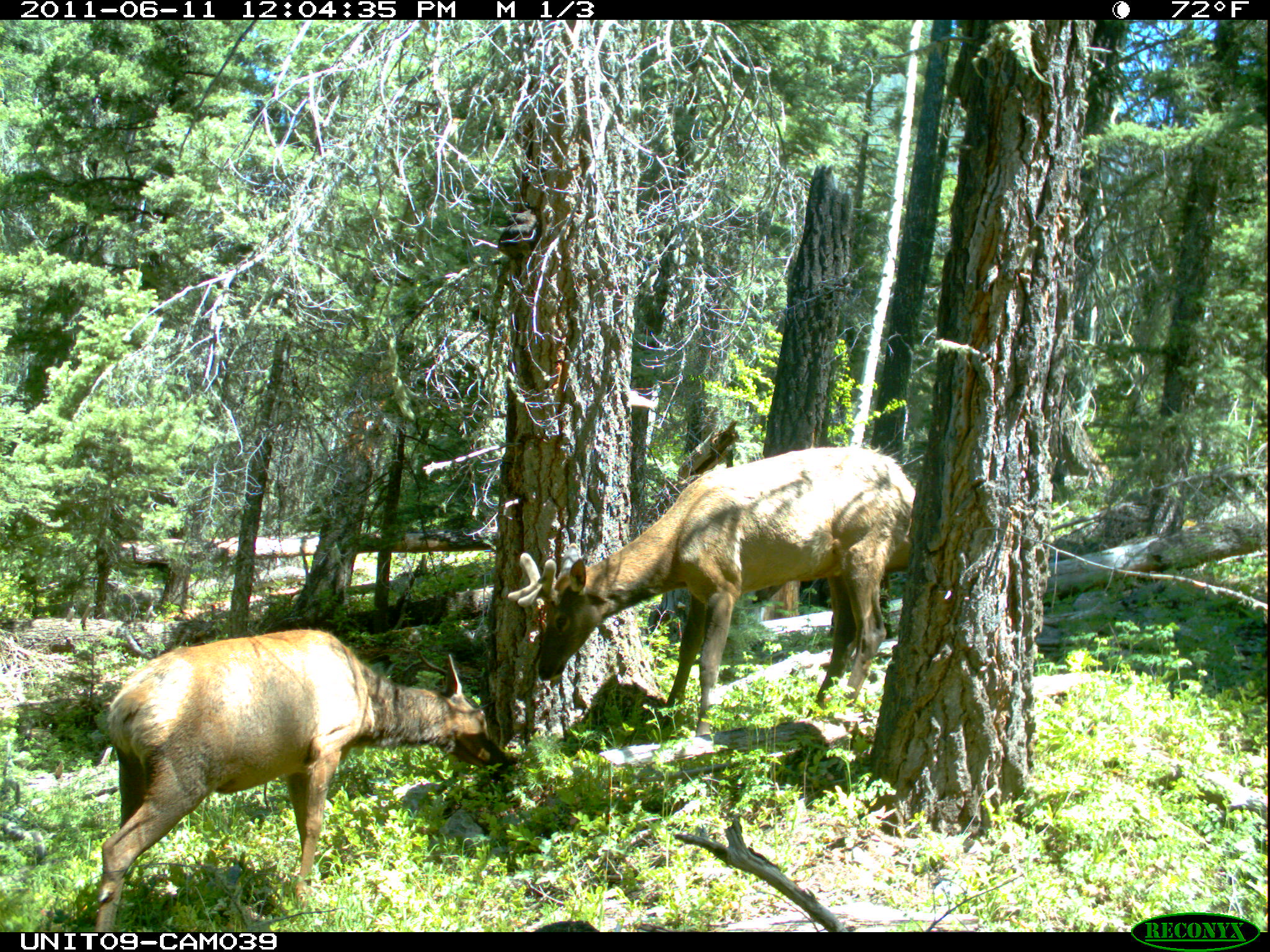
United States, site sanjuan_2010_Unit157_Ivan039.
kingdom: Animalia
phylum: Chordata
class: Mammalia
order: Artiodactyla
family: Cervidae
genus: Cervus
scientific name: Cervus elaphus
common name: red deer